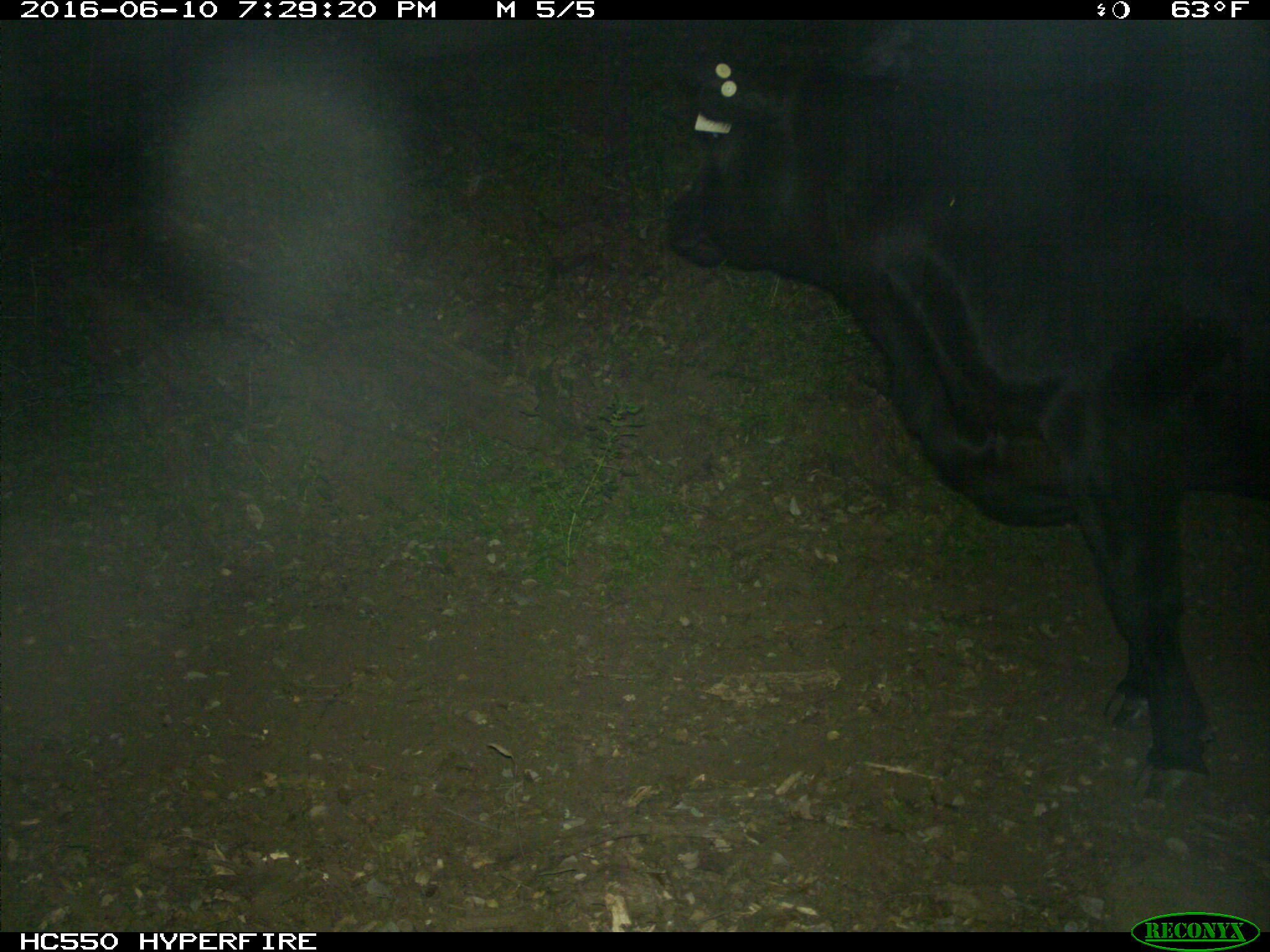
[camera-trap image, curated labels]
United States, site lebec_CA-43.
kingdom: Animalia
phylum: Chordata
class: Mammalia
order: Artiodactyla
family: Bovidae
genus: Bos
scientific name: Bos taurus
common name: domestic cow